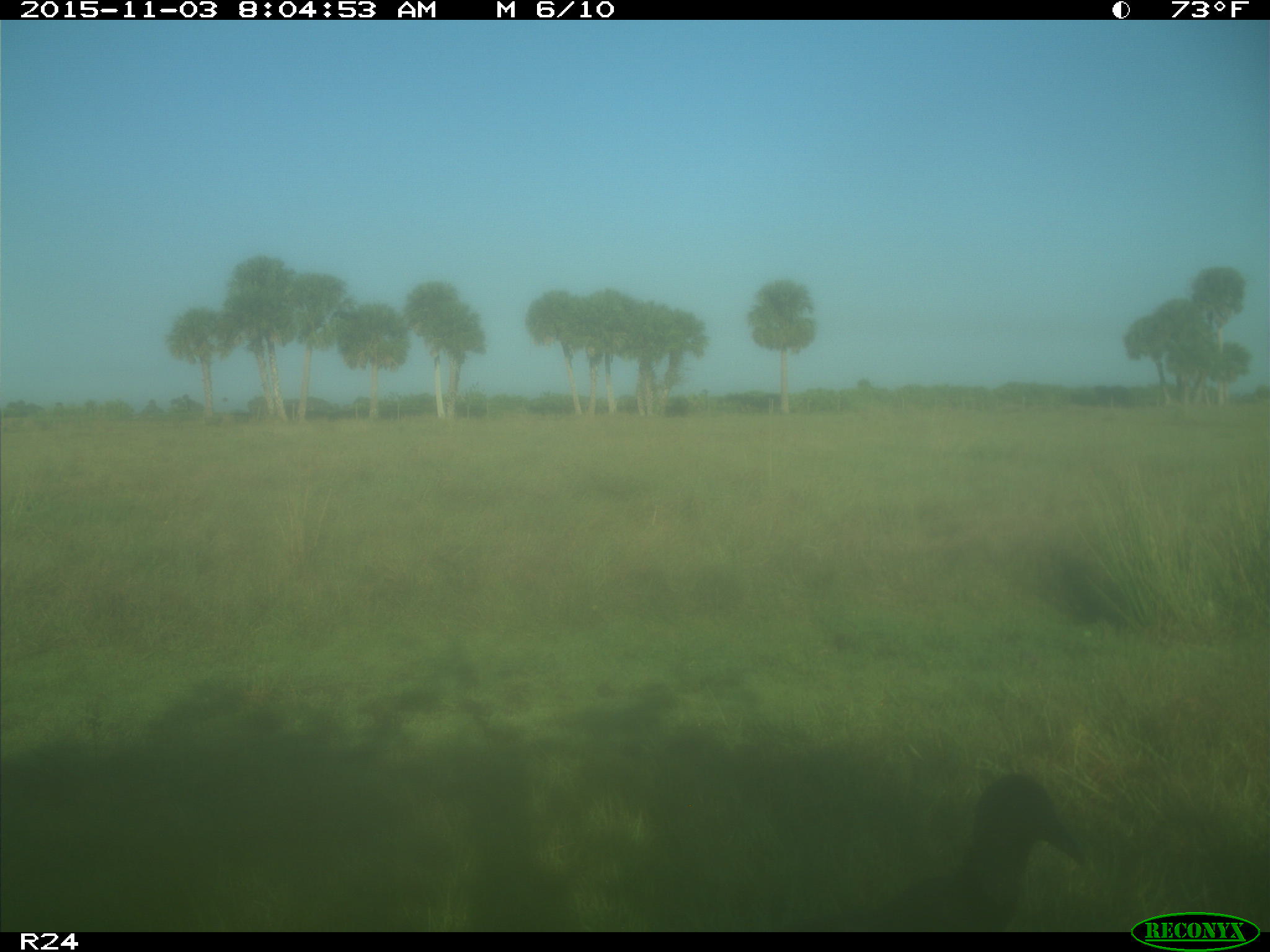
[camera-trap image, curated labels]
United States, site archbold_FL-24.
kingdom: Animalia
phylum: Chordata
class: Aves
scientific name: Aves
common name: birds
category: unidentified bird